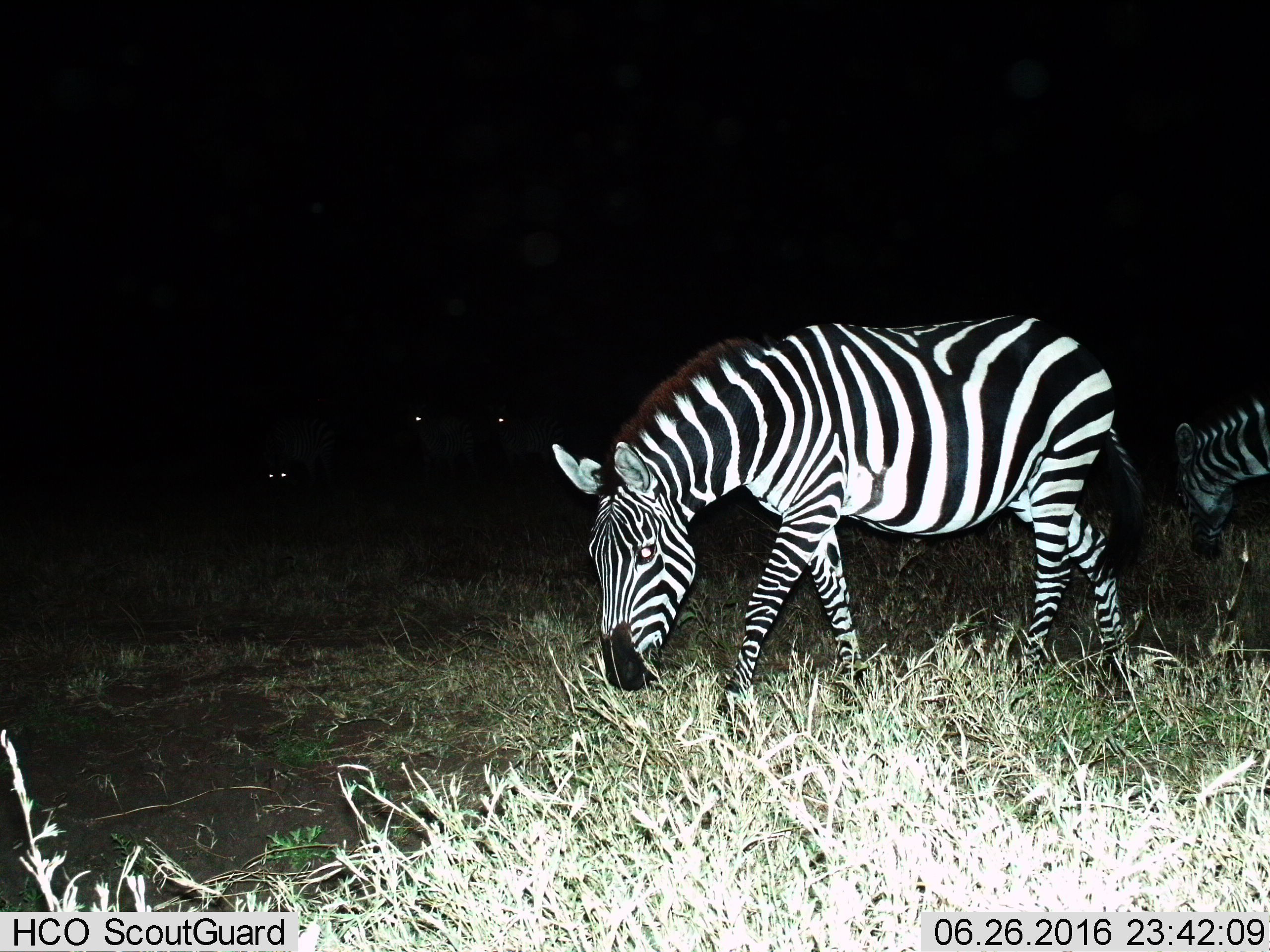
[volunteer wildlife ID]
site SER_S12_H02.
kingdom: Animalia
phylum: Chordata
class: Mammalia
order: Perissodactyla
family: Equidae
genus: Equus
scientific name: Equus quagga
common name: plains zebra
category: zebraplains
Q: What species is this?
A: Zebraplains (plains zebra) (Equus quagga).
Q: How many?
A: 5.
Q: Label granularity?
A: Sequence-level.